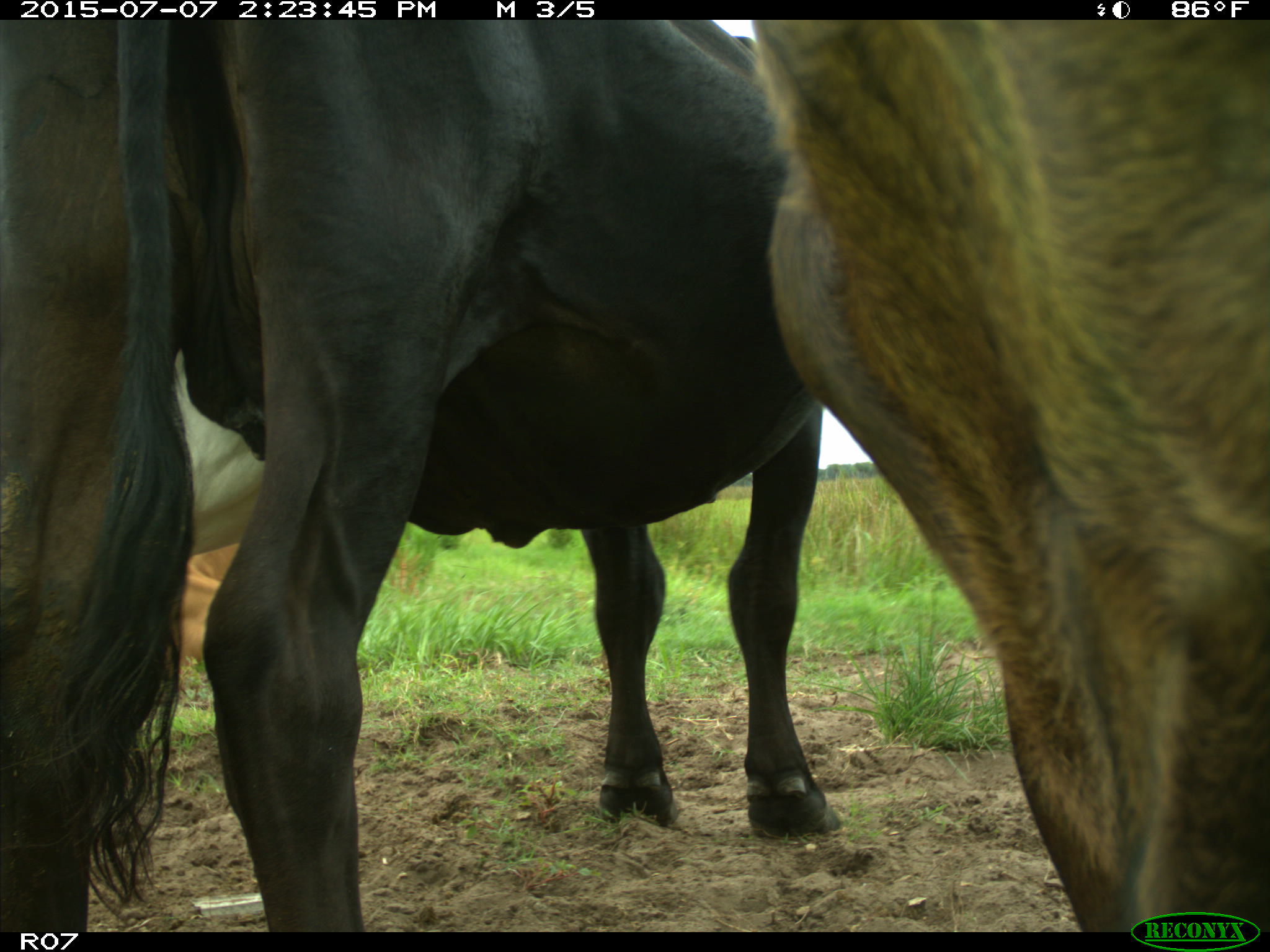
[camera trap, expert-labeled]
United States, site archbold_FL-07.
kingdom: Animalia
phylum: Chordata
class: Mammalia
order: Artiodactyla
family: Bovidae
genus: Bos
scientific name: Bos taurus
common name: domestic cow